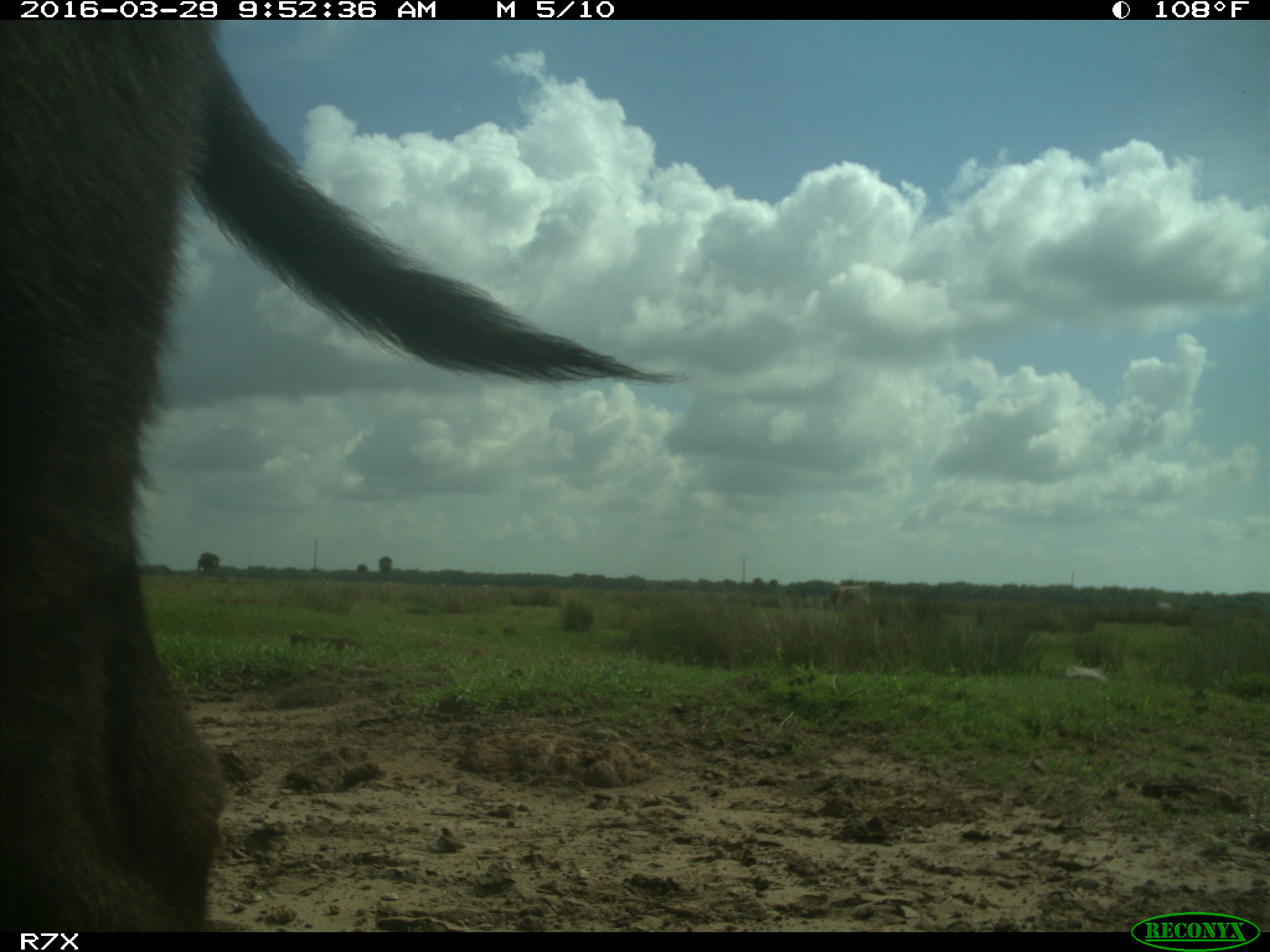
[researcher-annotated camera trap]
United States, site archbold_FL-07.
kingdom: Animalia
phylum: Chordata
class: Mammalia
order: Artiodactyla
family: Bovidae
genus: Bos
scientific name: Bos taurus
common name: domestic cow